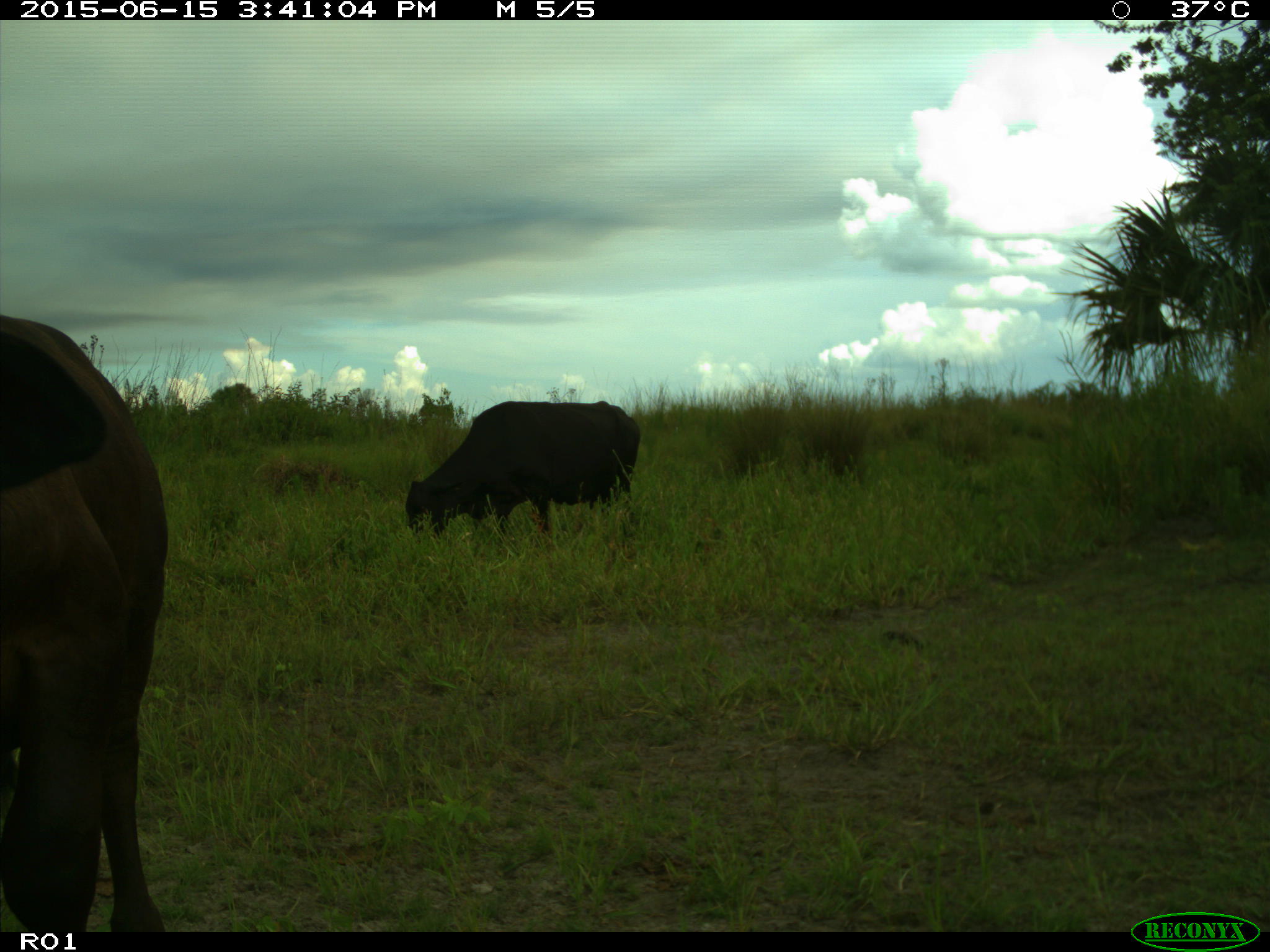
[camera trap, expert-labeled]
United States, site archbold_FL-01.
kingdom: Animalia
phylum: Chordata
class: Mammalia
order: Artiodactyla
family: Bovidae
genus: Bos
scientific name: Bos taurus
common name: domestic cow